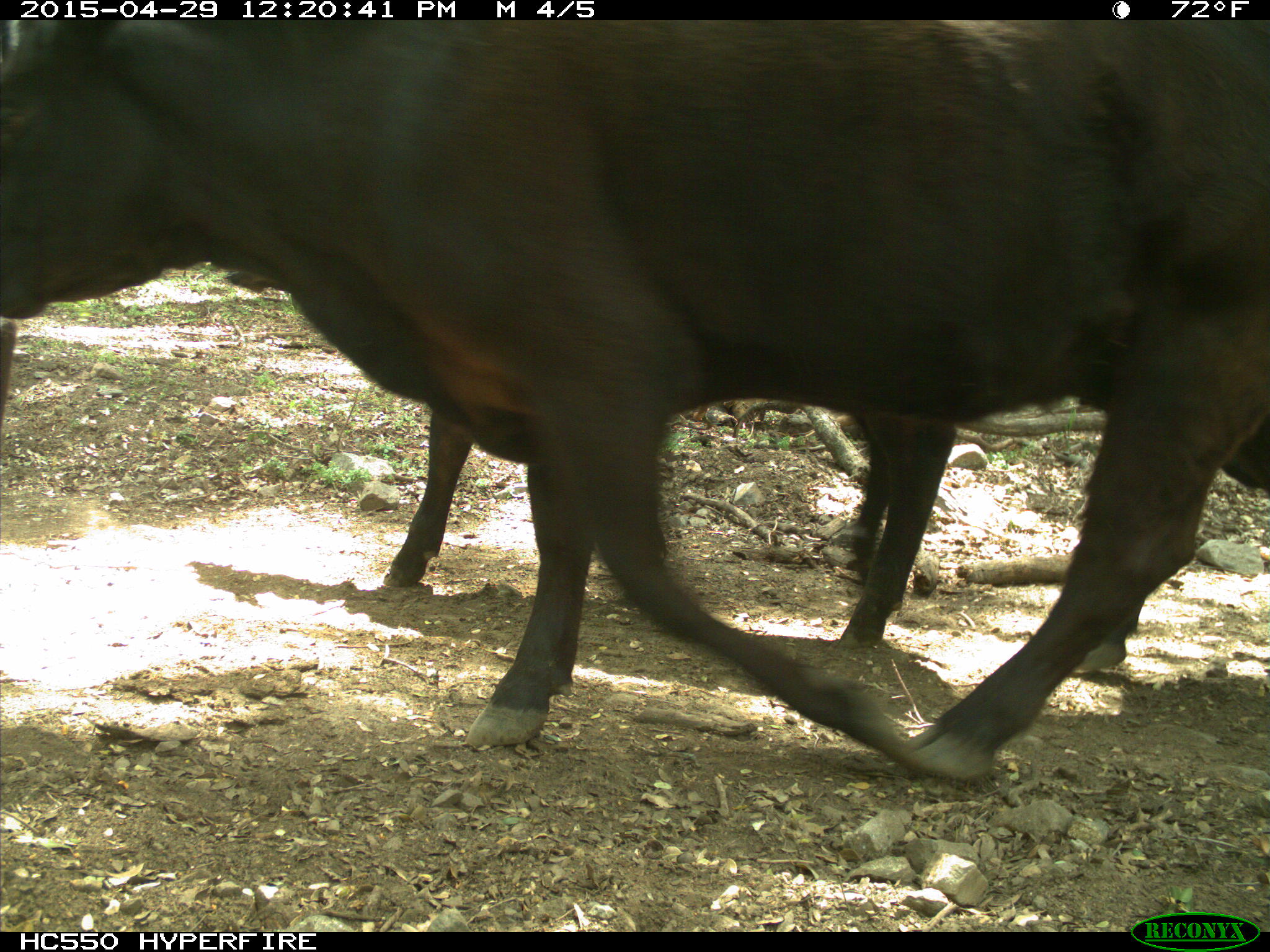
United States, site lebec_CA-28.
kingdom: Animalia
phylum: Chordata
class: Mammalia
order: Artiodactyla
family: Bovidae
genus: Bos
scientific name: Bos taurus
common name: domestic cow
Bos taurus (domestic cow).